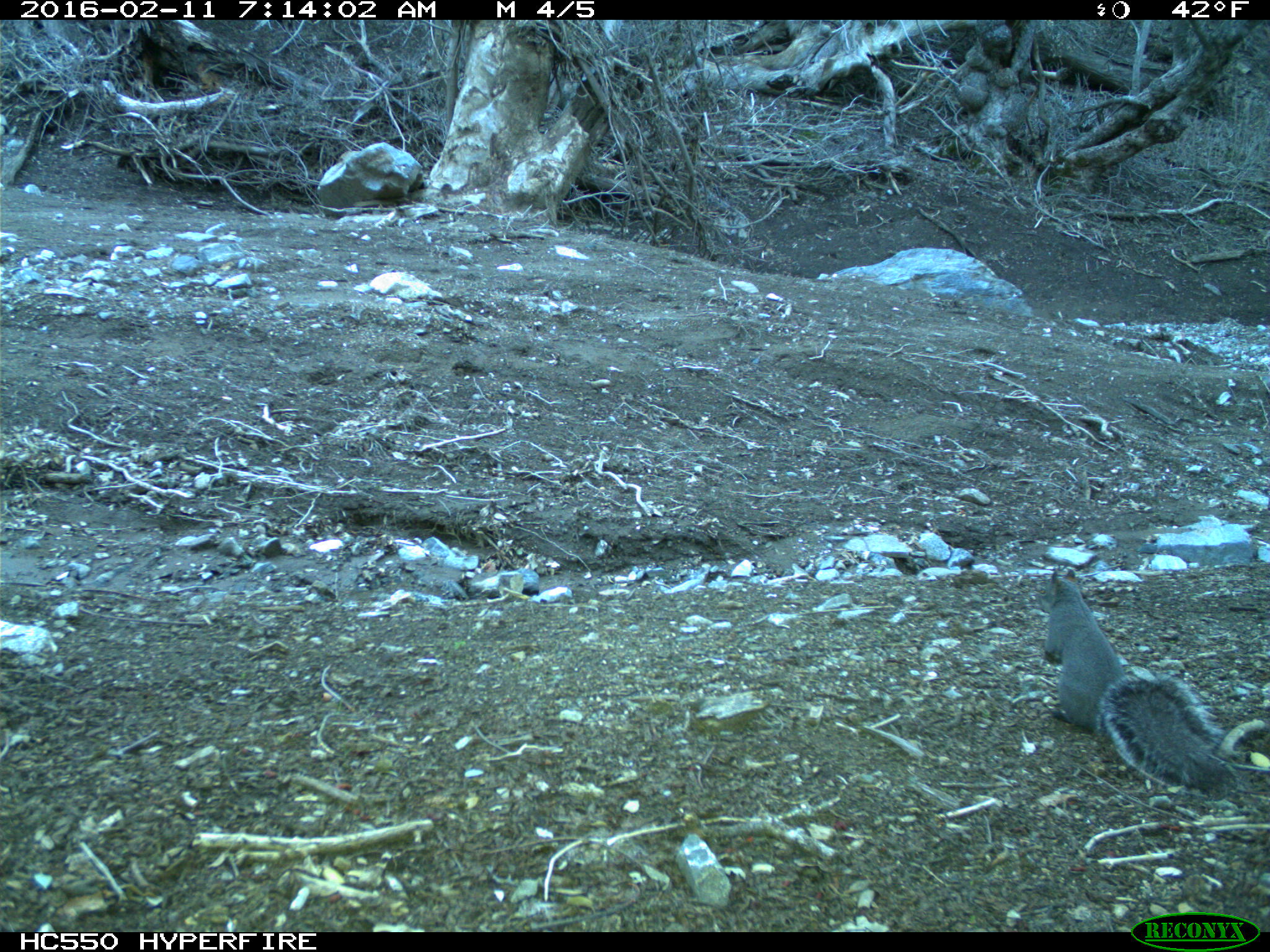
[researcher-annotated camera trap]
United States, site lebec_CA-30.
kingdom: Animalia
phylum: Chordata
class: Mammalia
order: Rodentia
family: Sciuridae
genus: Sciurus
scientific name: Sciurus carolinensis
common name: eastern gray squirrel